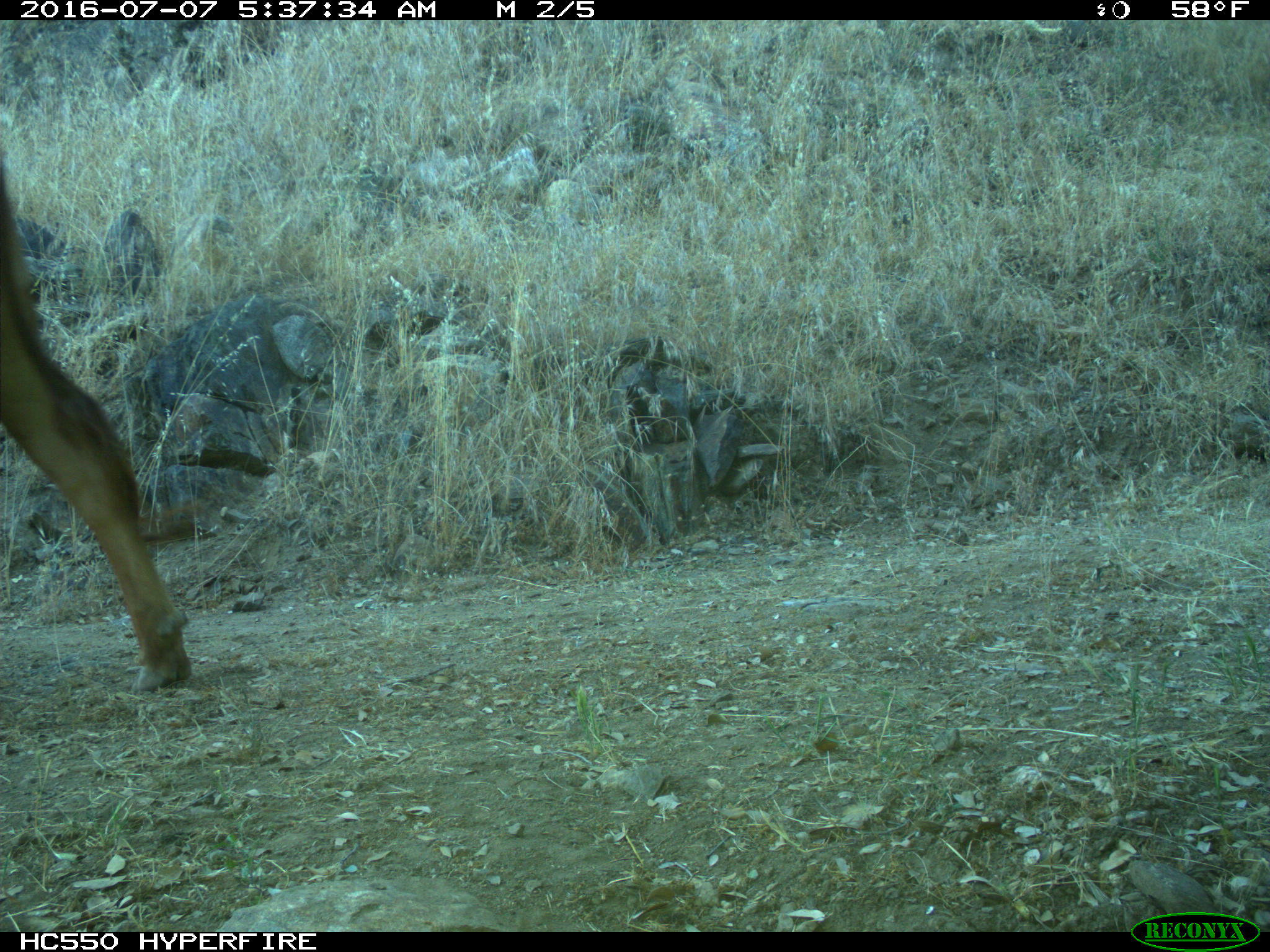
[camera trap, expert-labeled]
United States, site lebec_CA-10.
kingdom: Animalia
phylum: Chordata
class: Mammalia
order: Artiodactyla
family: Bovidae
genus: Bos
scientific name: Bos taurus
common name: domestic cow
Bos taurus (domestic cow).